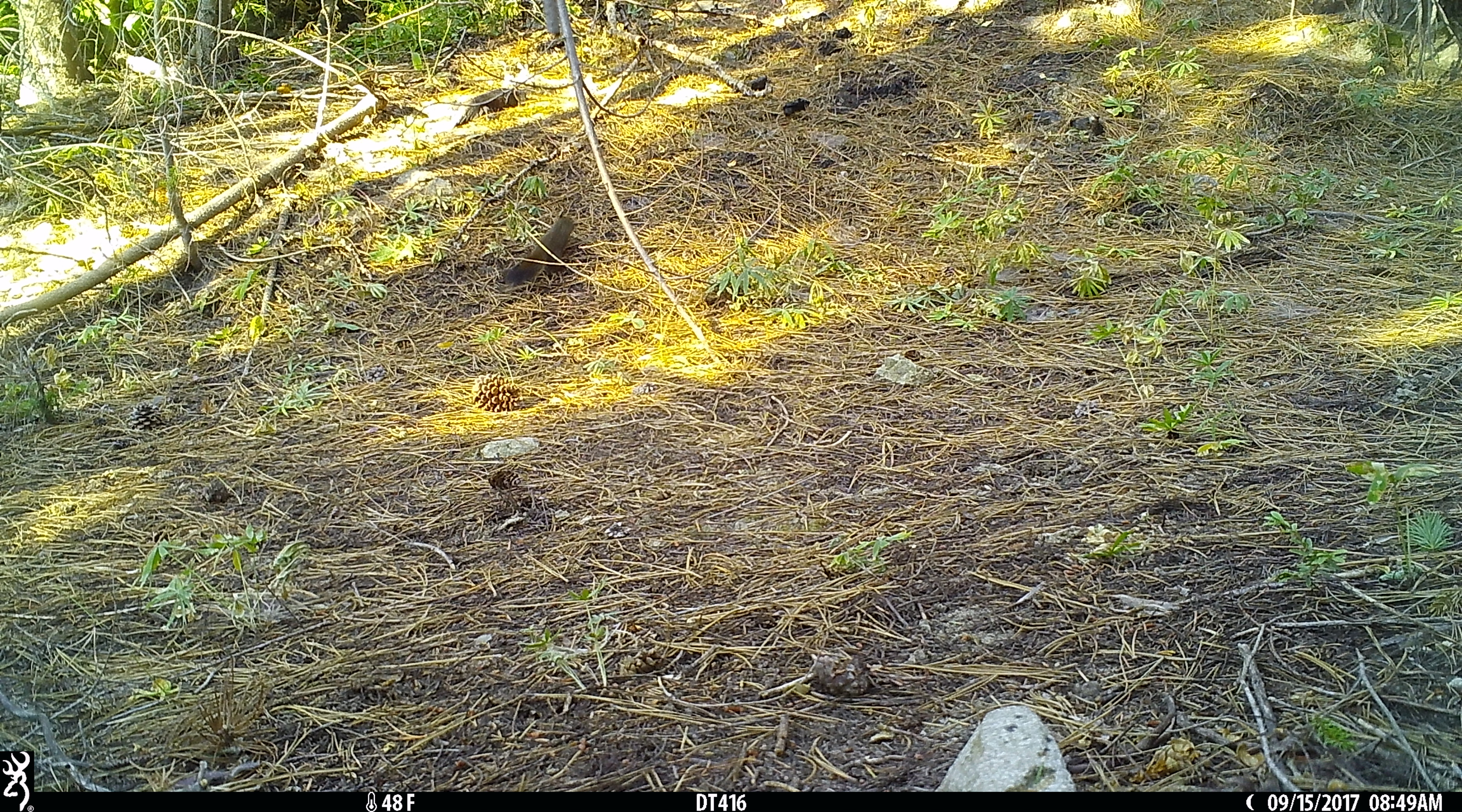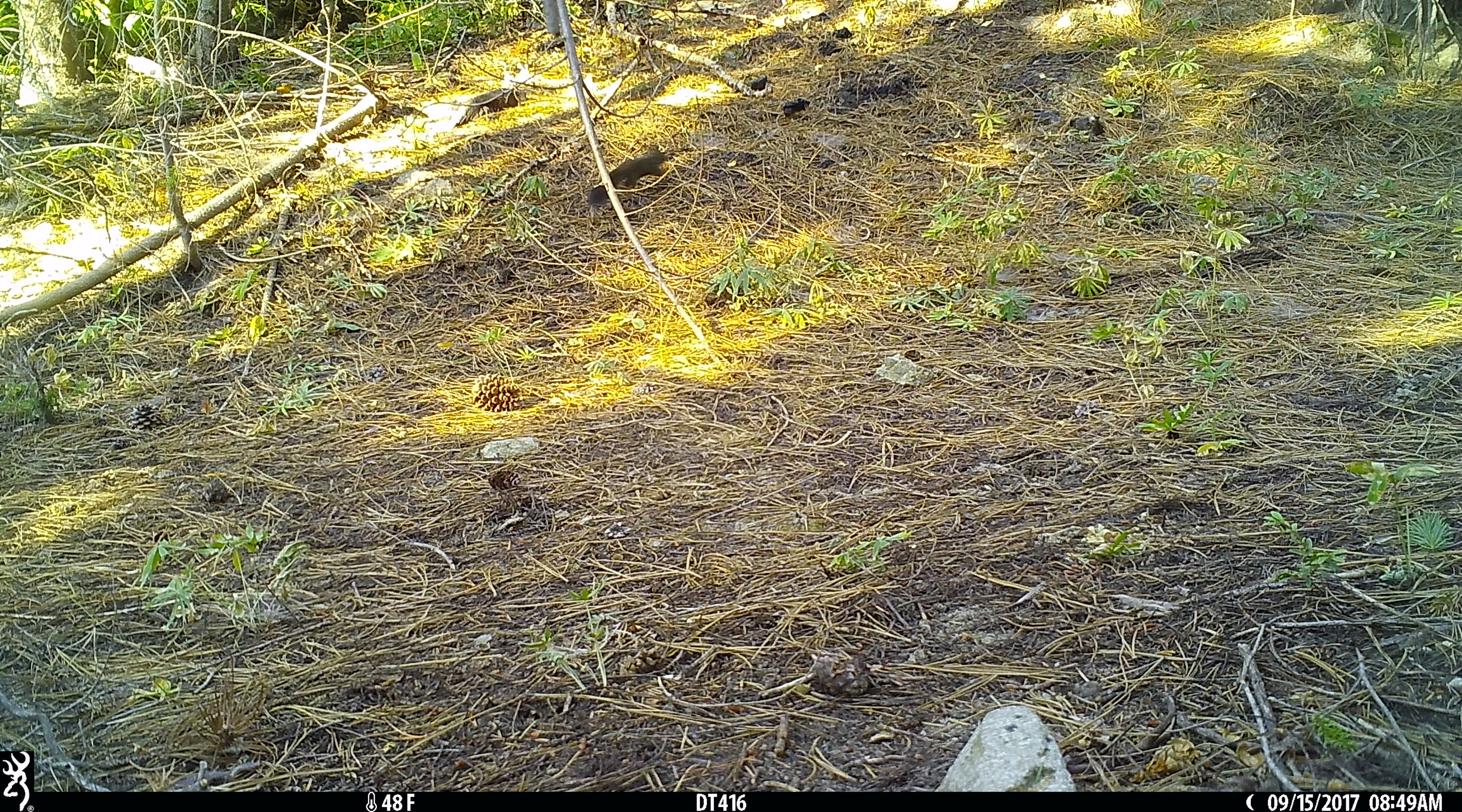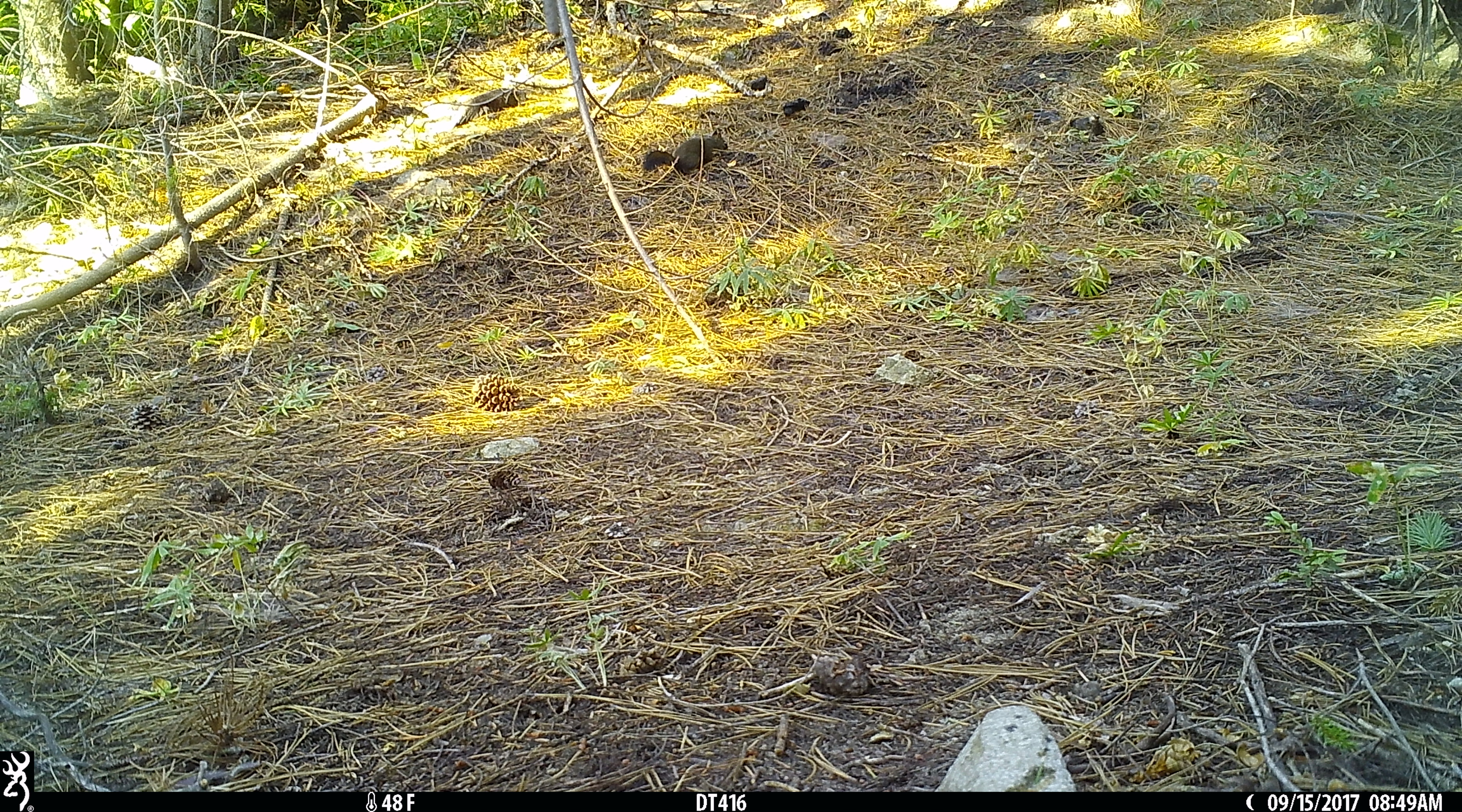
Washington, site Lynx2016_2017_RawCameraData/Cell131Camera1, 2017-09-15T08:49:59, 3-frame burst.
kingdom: Animalia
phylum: Chordata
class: Mammalia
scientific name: Mammalia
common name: small mammal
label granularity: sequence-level